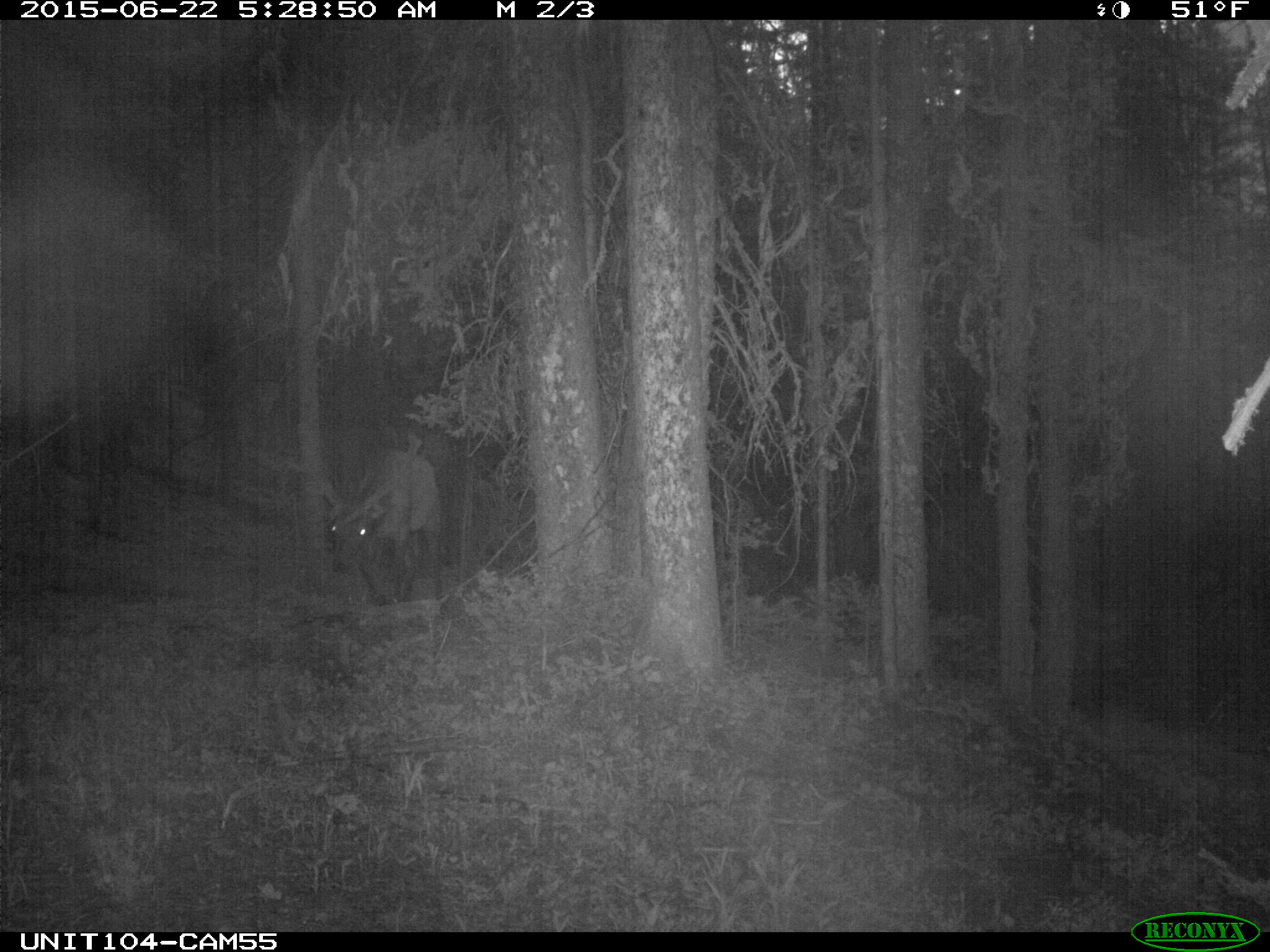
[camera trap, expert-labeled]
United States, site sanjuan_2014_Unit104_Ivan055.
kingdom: Animalia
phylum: Chordata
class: Mammalia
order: Artiodactyla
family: Cervidae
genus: Cervus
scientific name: Cervus elaphus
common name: red deer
Cervus elaphus (red deer).